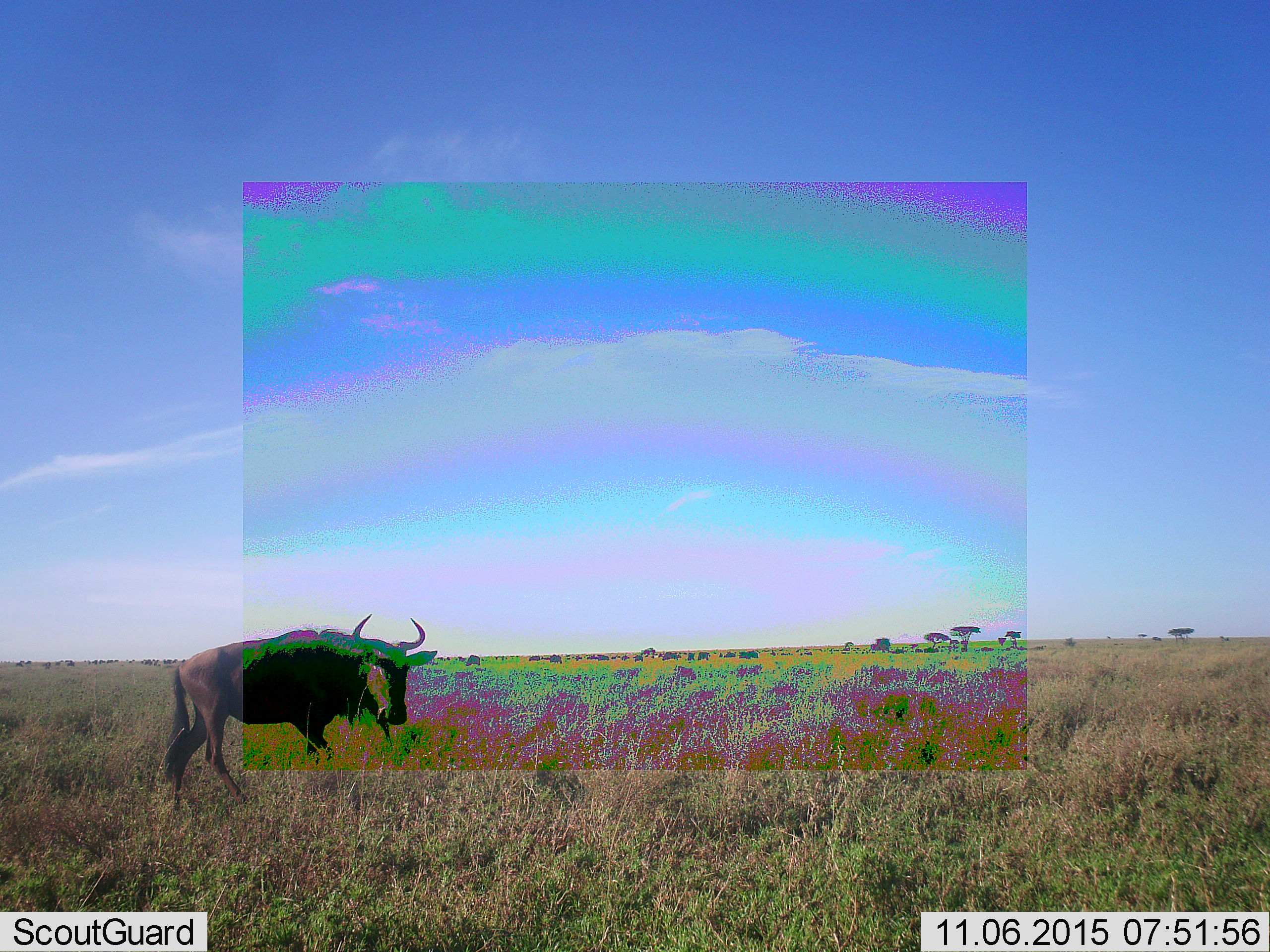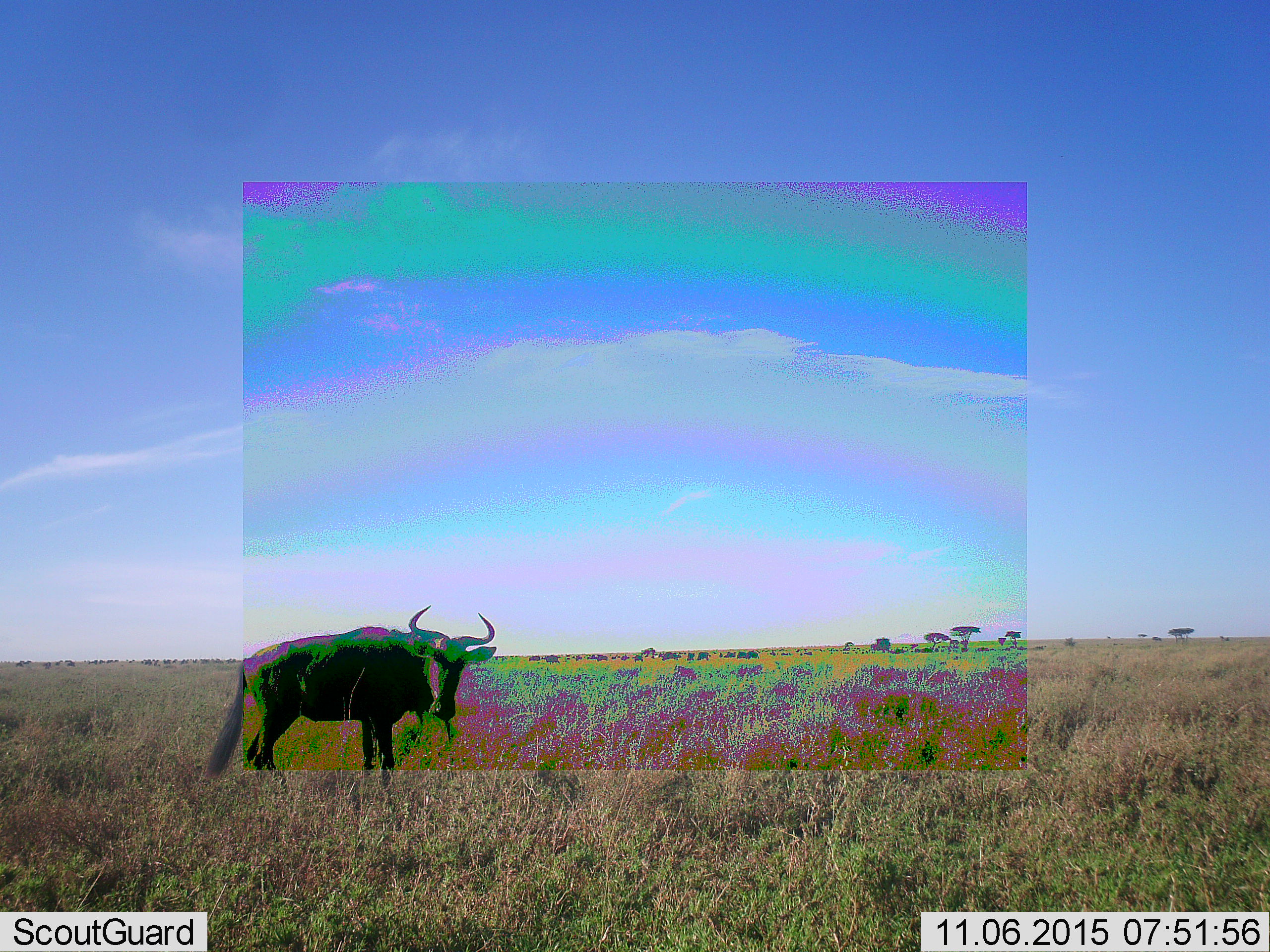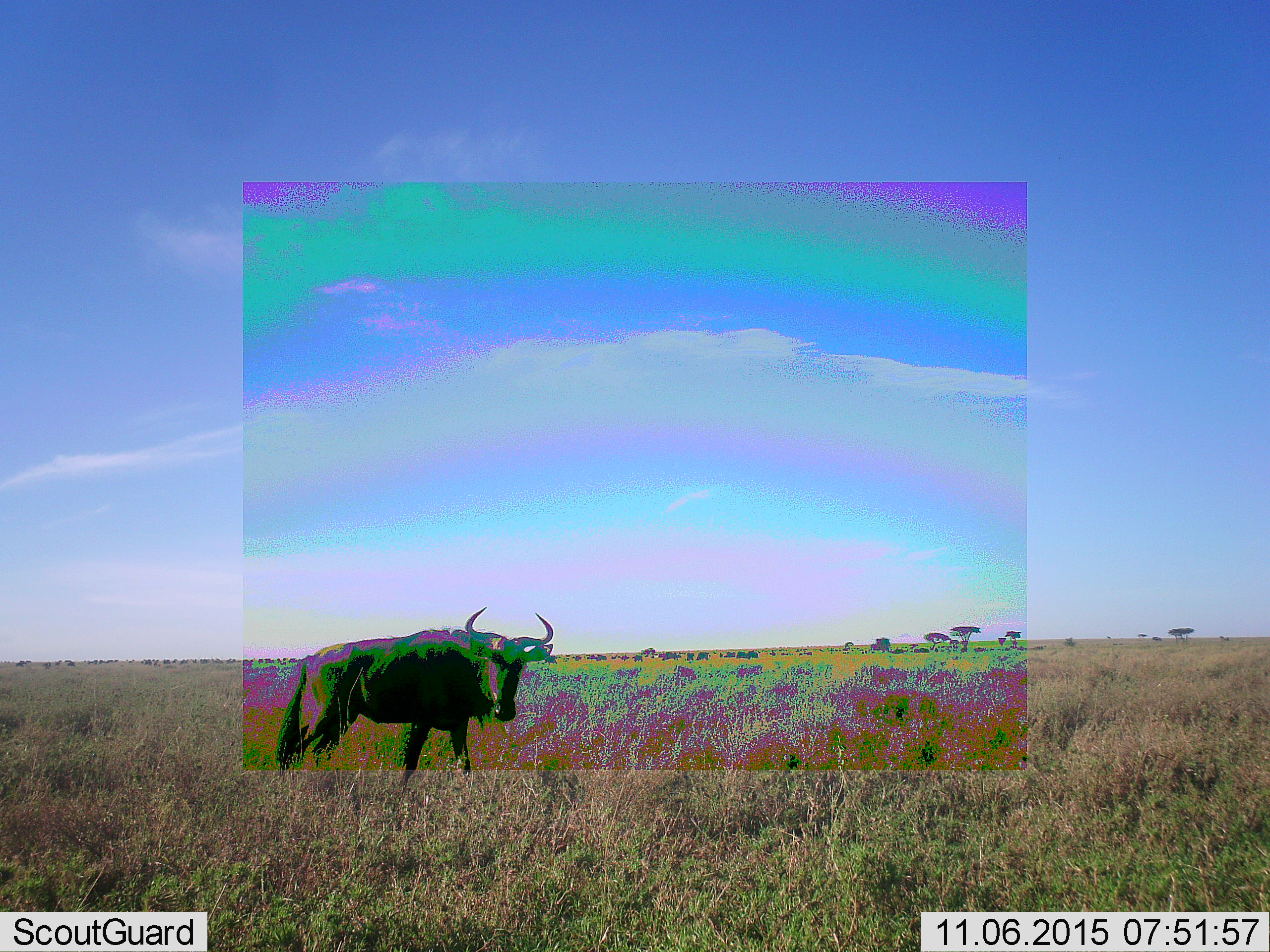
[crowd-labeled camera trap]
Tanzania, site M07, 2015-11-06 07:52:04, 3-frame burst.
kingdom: Animalia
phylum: Chordata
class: Mammalia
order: Artiodactyla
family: Bovidae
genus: Connochaetes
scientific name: Connochaetes taurinus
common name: blue wildebeest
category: wildebeest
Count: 11-50.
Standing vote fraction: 71%.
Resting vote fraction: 0%.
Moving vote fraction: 100%.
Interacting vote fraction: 0%.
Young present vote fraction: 14%.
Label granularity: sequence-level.